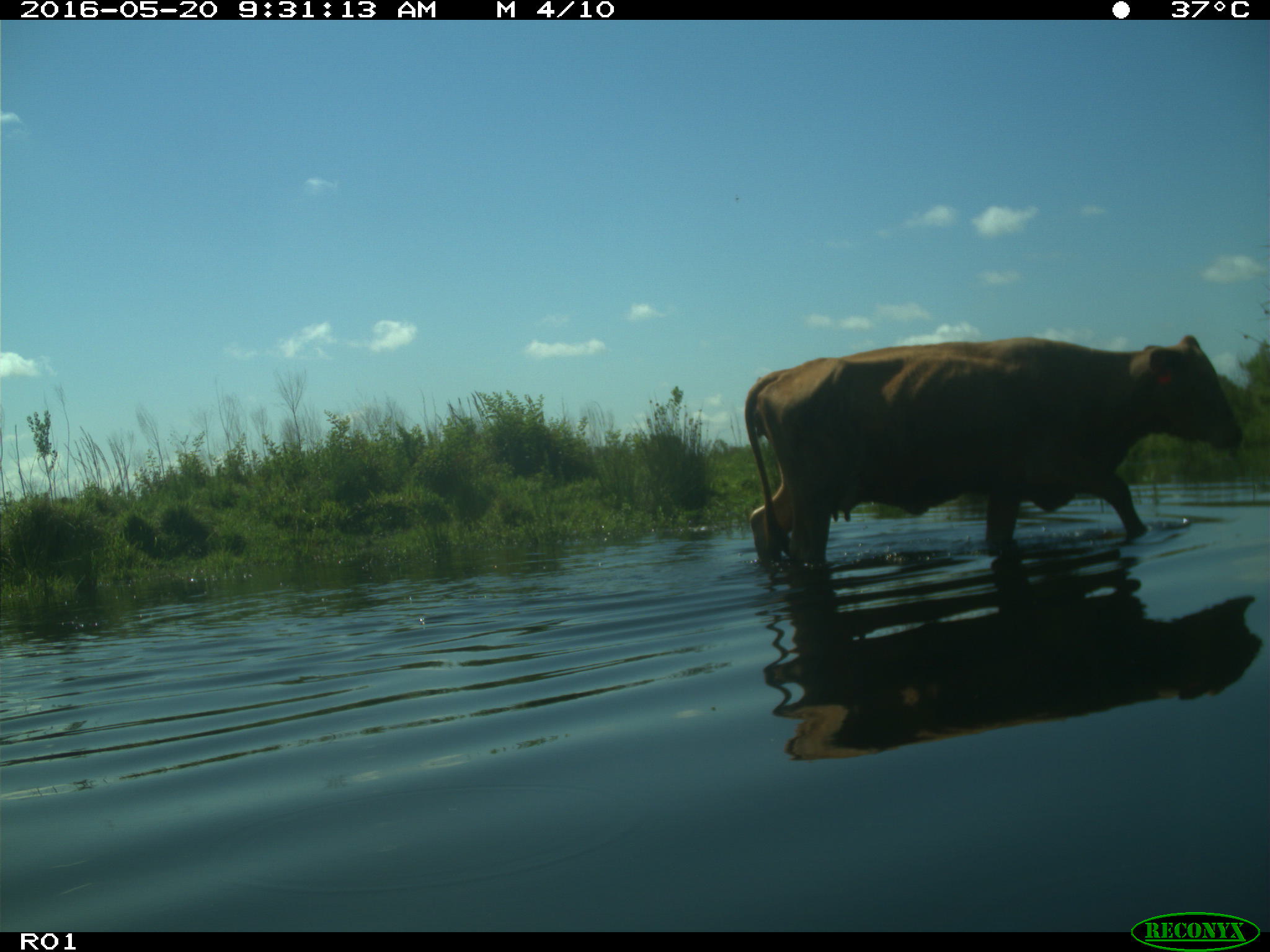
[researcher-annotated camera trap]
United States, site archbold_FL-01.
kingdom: Animalia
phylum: Chordata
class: Mammalia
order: Artiodactyla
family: Bovidae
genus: Bos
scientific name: Bos taurus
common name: domestic cow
Bos taurus (domestic cow).